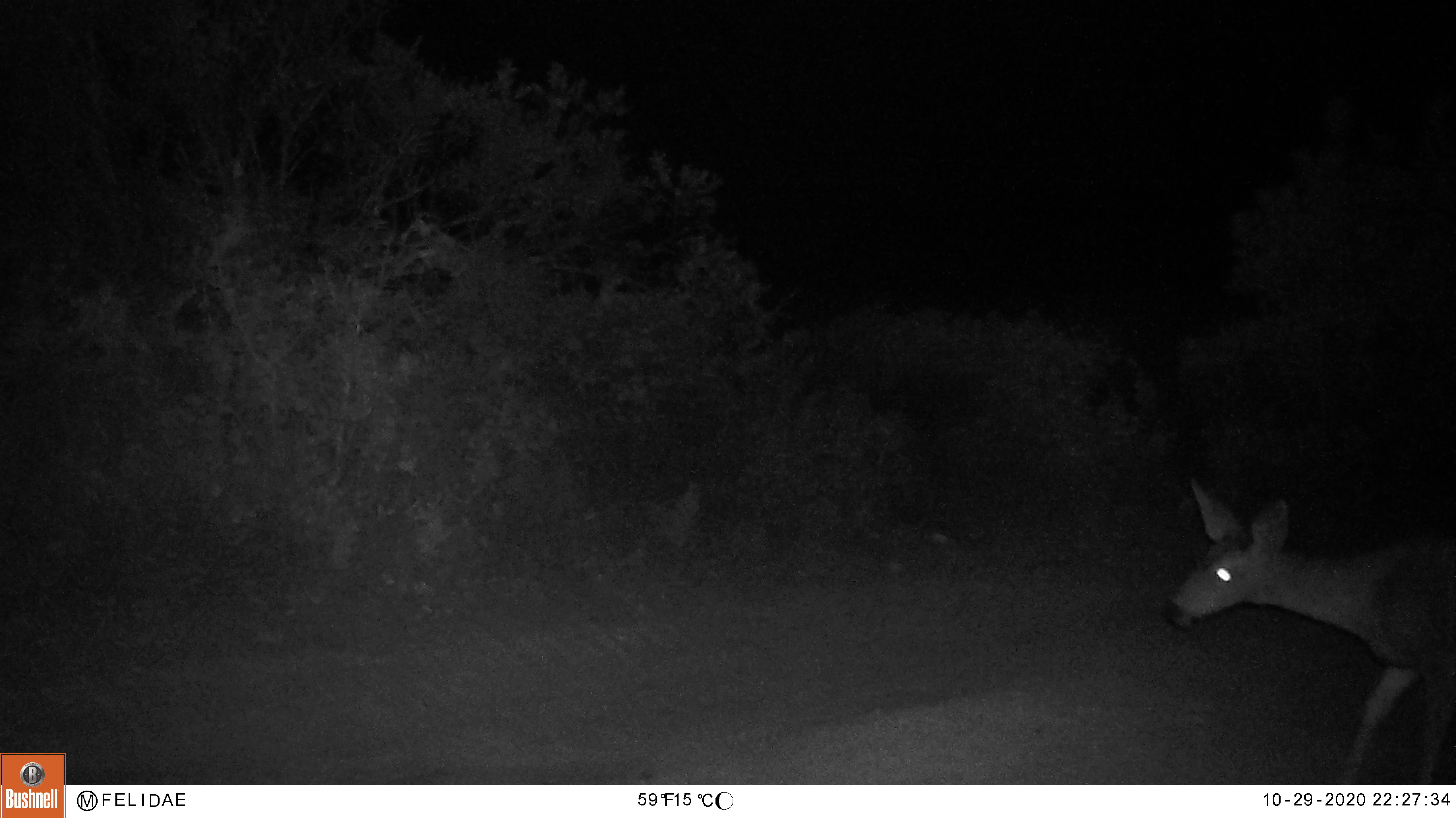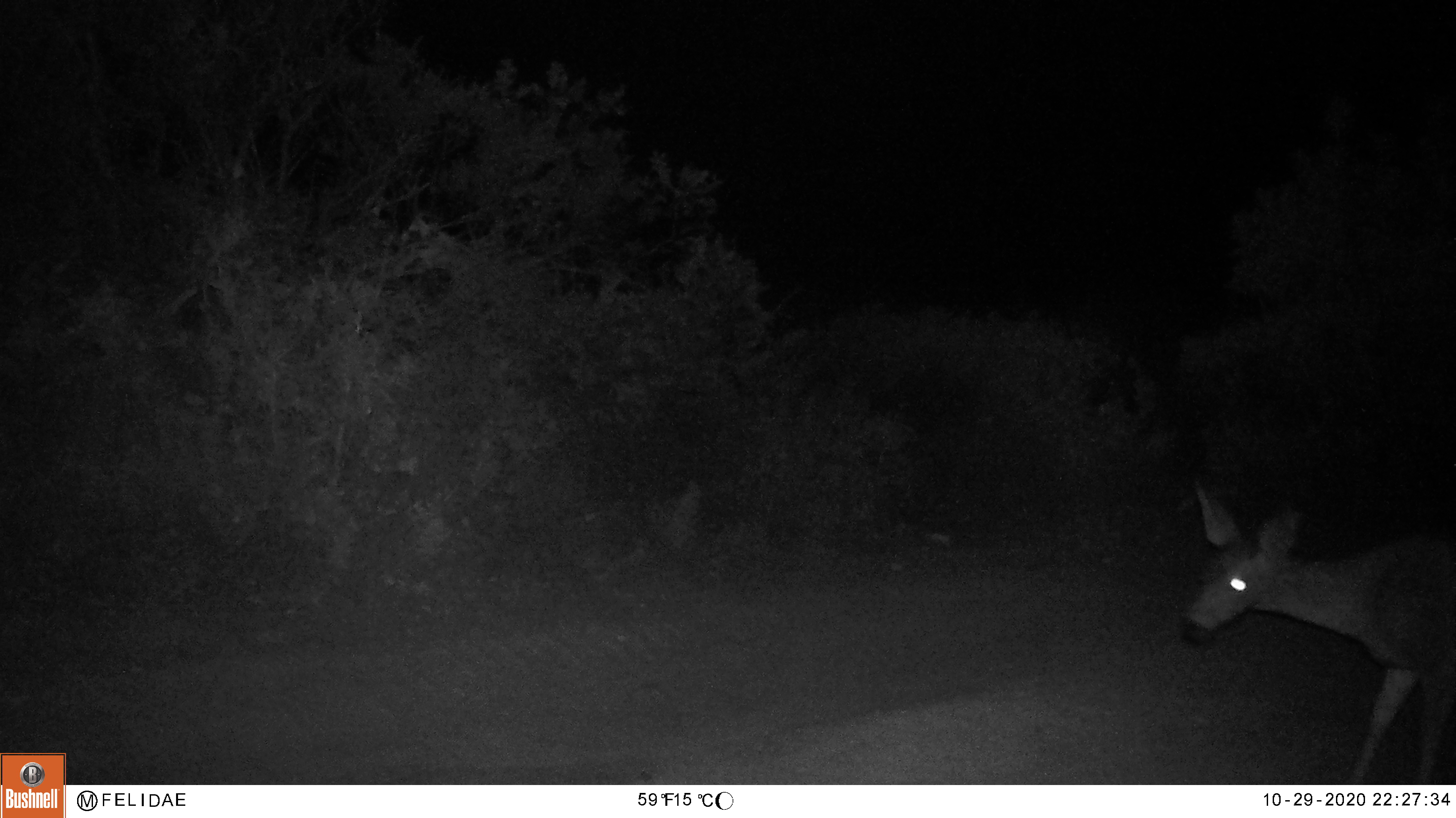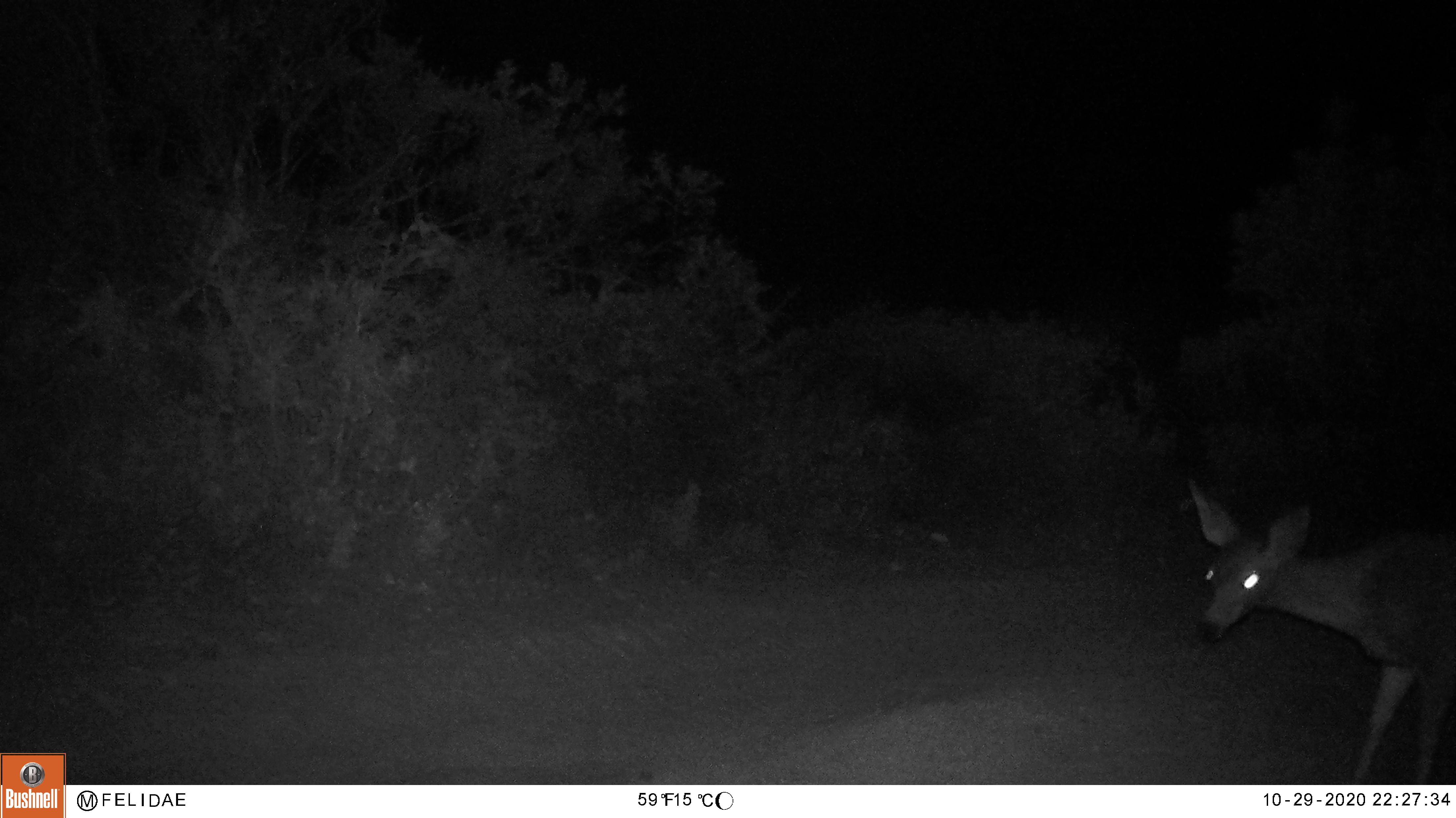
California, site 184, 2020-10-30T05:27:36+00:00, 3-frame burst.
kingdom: Animalia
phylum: Chordata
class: Mammalia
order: Artiodactyla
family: Cervidae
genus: Odocoileus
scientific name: Odocoileus hemionus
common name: mule deer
Mule deer (Odocoileus hemionus).